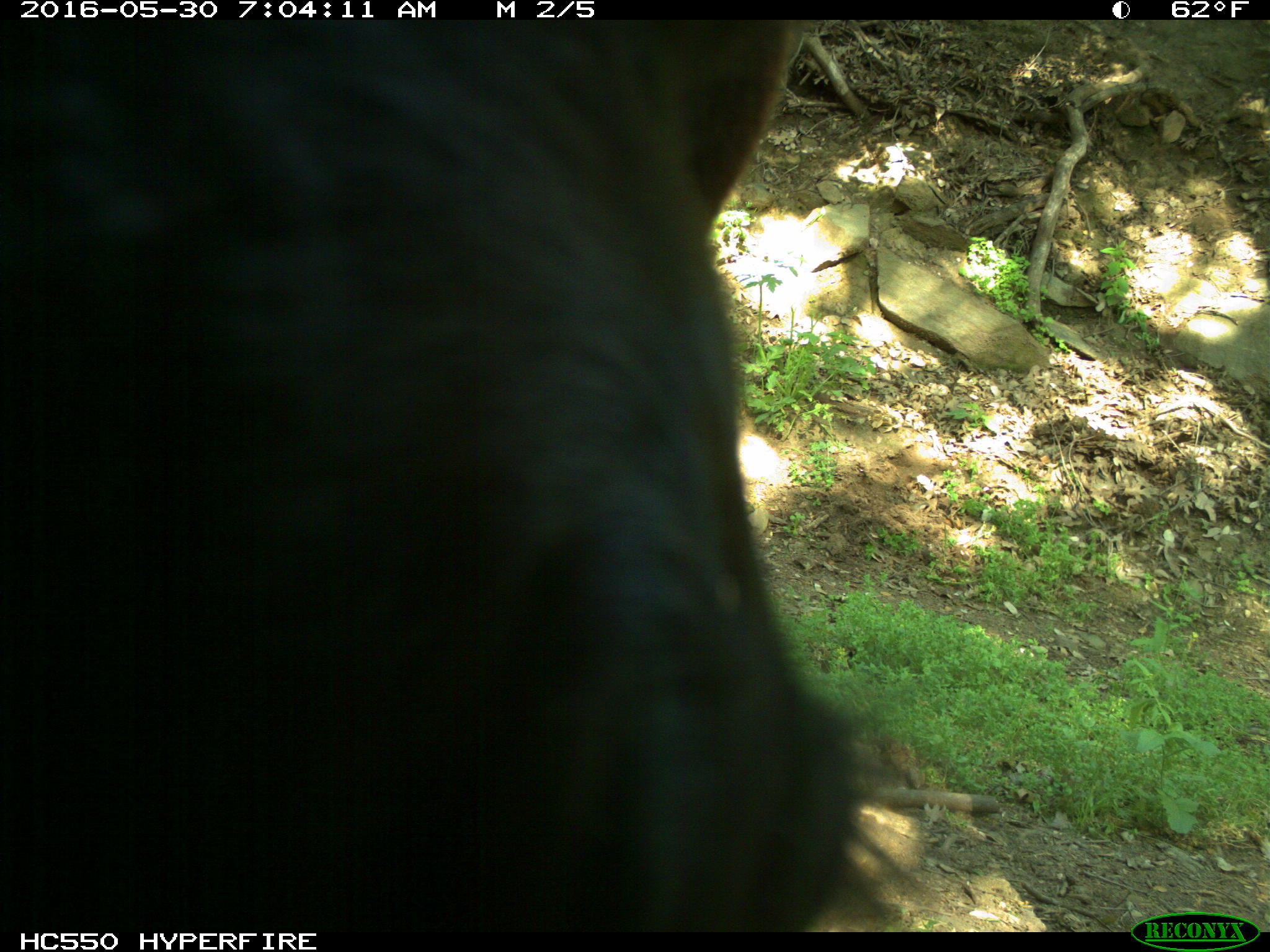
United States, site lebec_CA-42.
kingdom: Animalia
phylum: Chordata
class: Mammalia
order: Artiodactyla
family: Bovidae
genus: Bos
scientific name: Bos taurus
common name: domestic cow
Bos taurus (domestic cow).